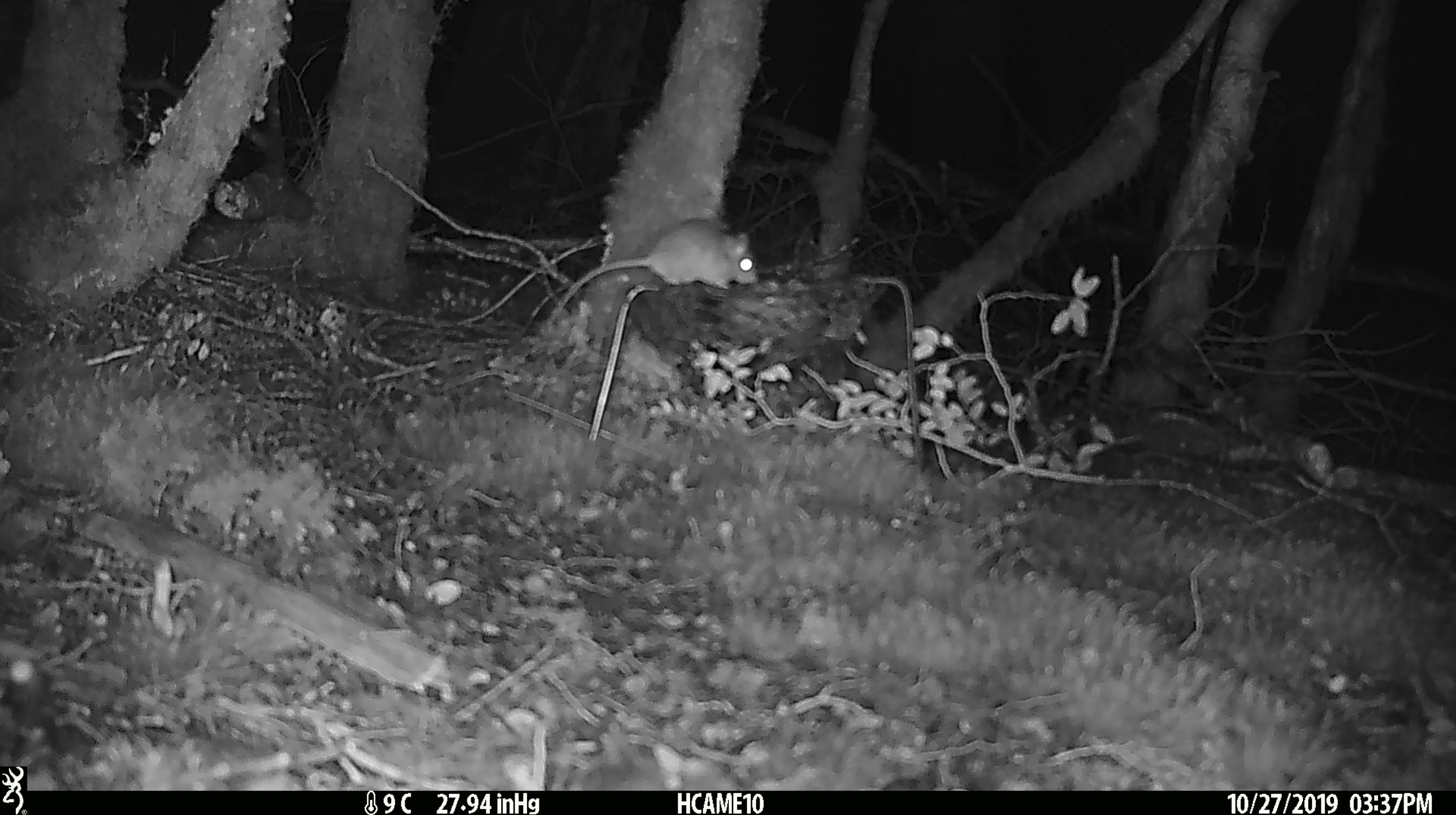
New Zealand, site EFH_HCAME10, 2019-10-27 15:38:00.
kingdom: Animalia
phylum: Chordata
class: Mammalia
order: Rodentia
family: Muridae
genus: Mus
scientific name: Mus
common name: mouse